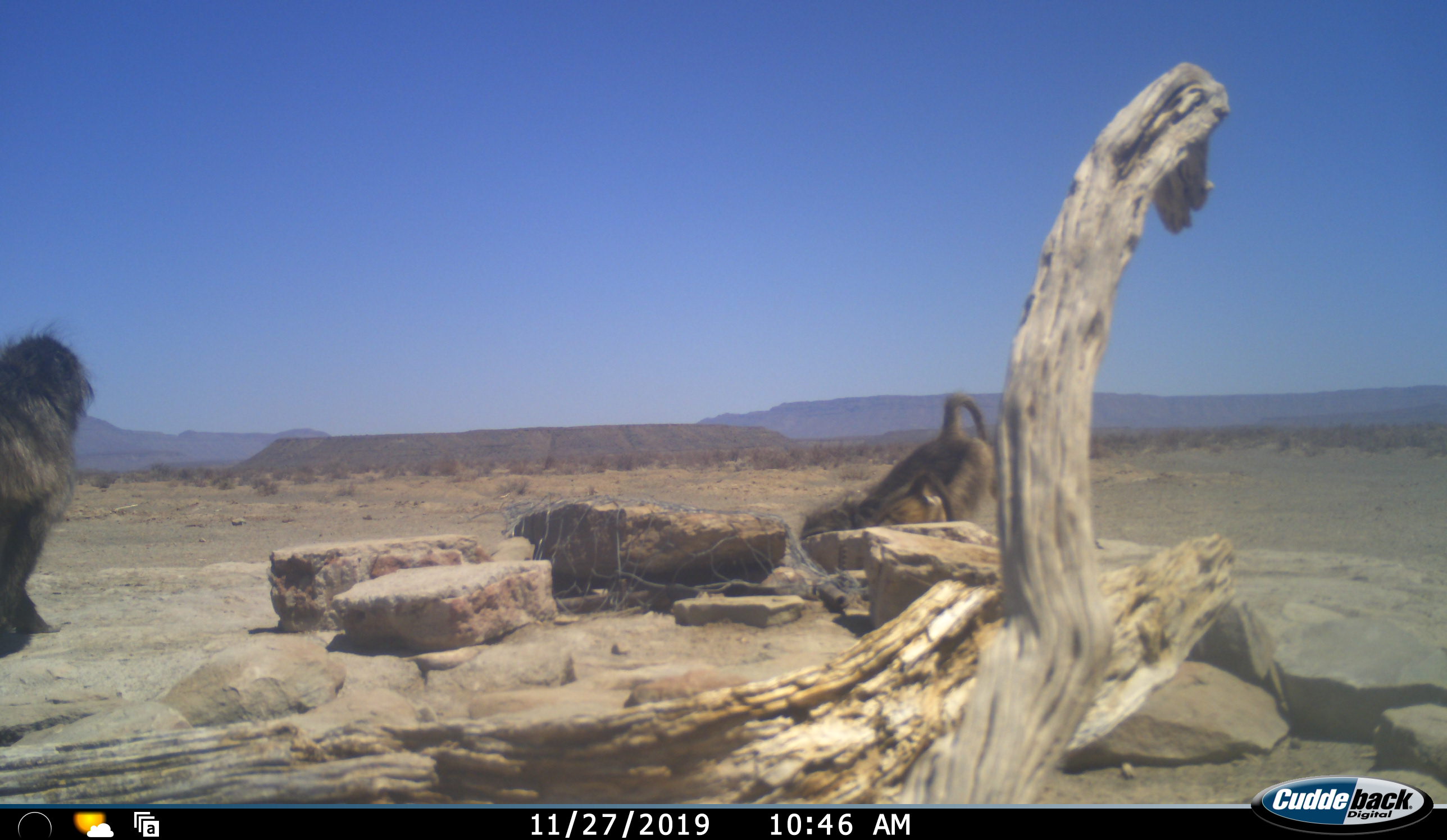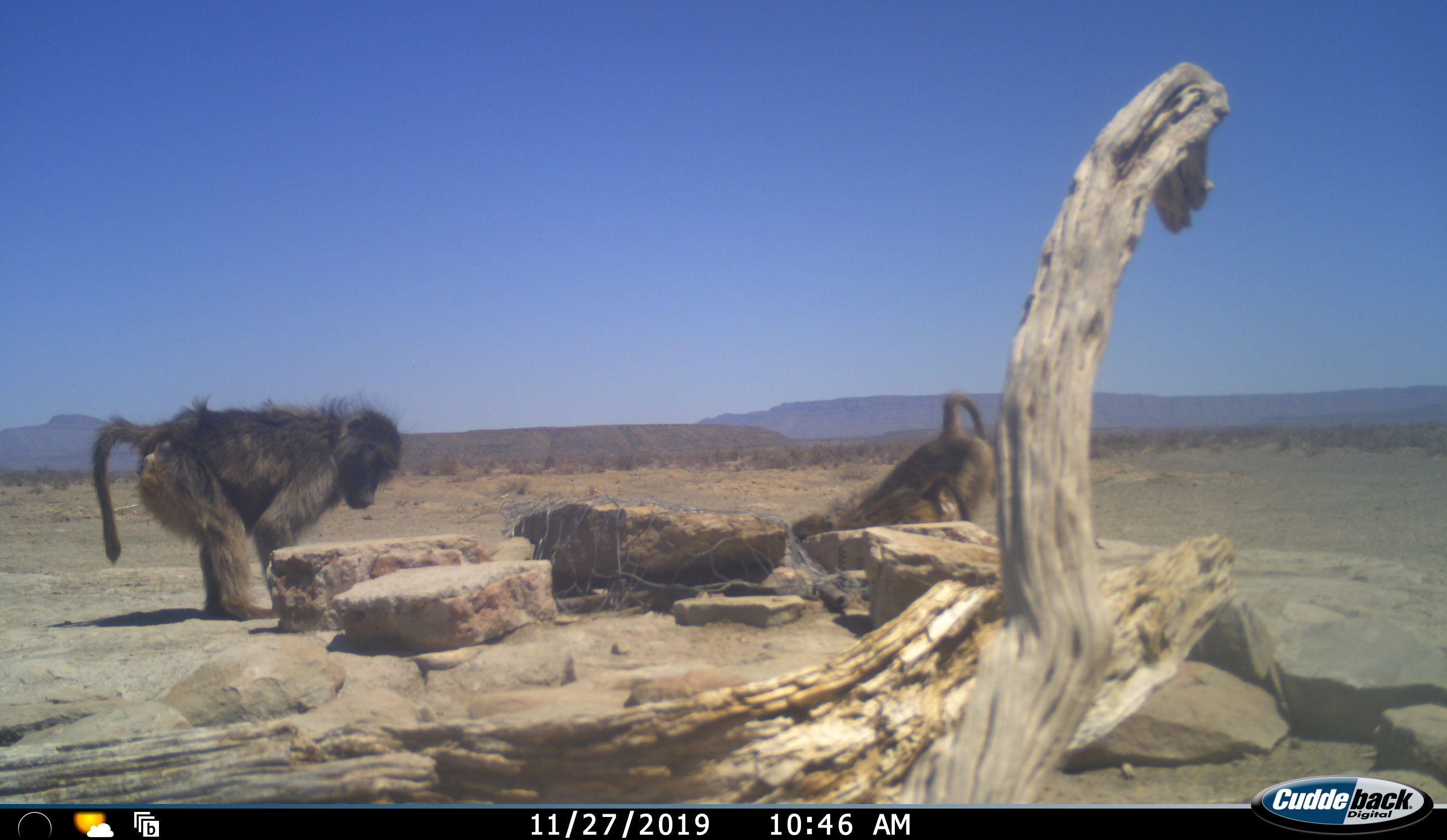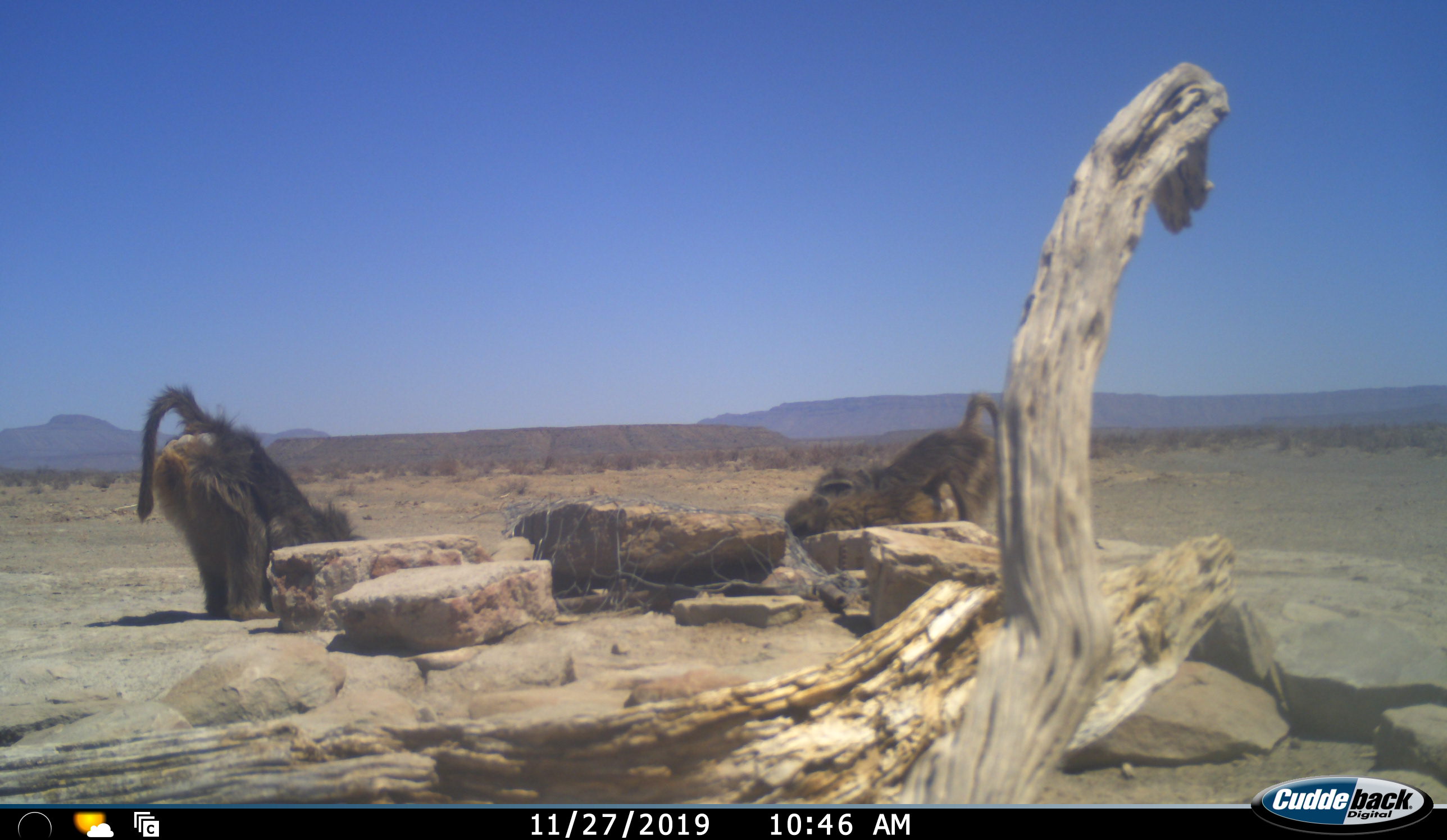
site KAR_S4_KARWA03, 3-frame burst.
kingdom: Animalia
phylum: Chordata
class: Mammalia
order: Primates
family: Cercopithecidae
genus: Papio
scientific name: Papio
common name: baboon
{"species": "baboon (Papio)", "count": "3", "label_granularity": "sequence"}